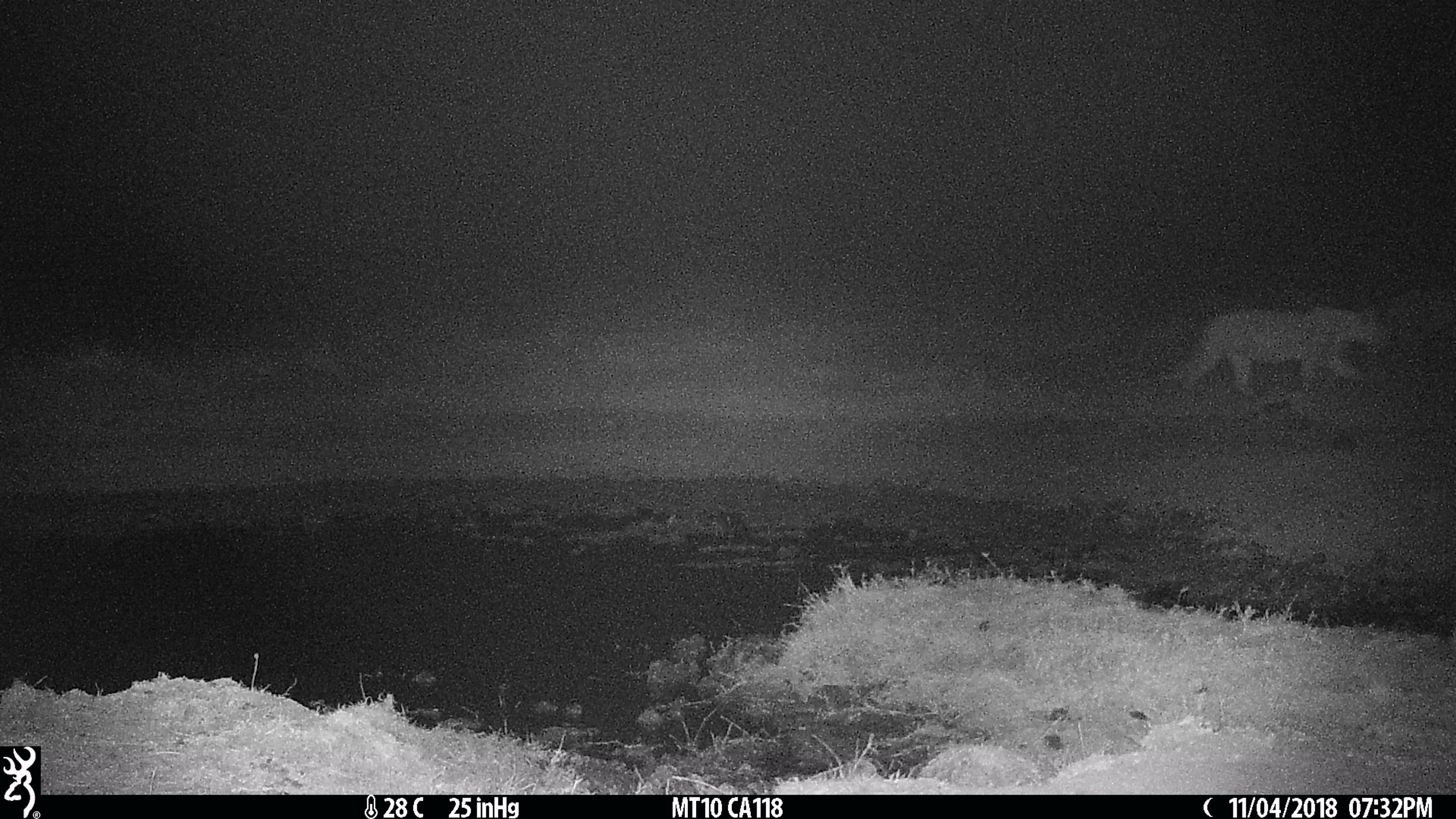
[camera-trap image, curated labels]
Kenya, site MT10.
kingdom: Animalia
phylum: Chordata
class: Mammalia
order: Carnivora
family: Felidae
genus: Panthera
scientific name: Panthera leo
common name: lion